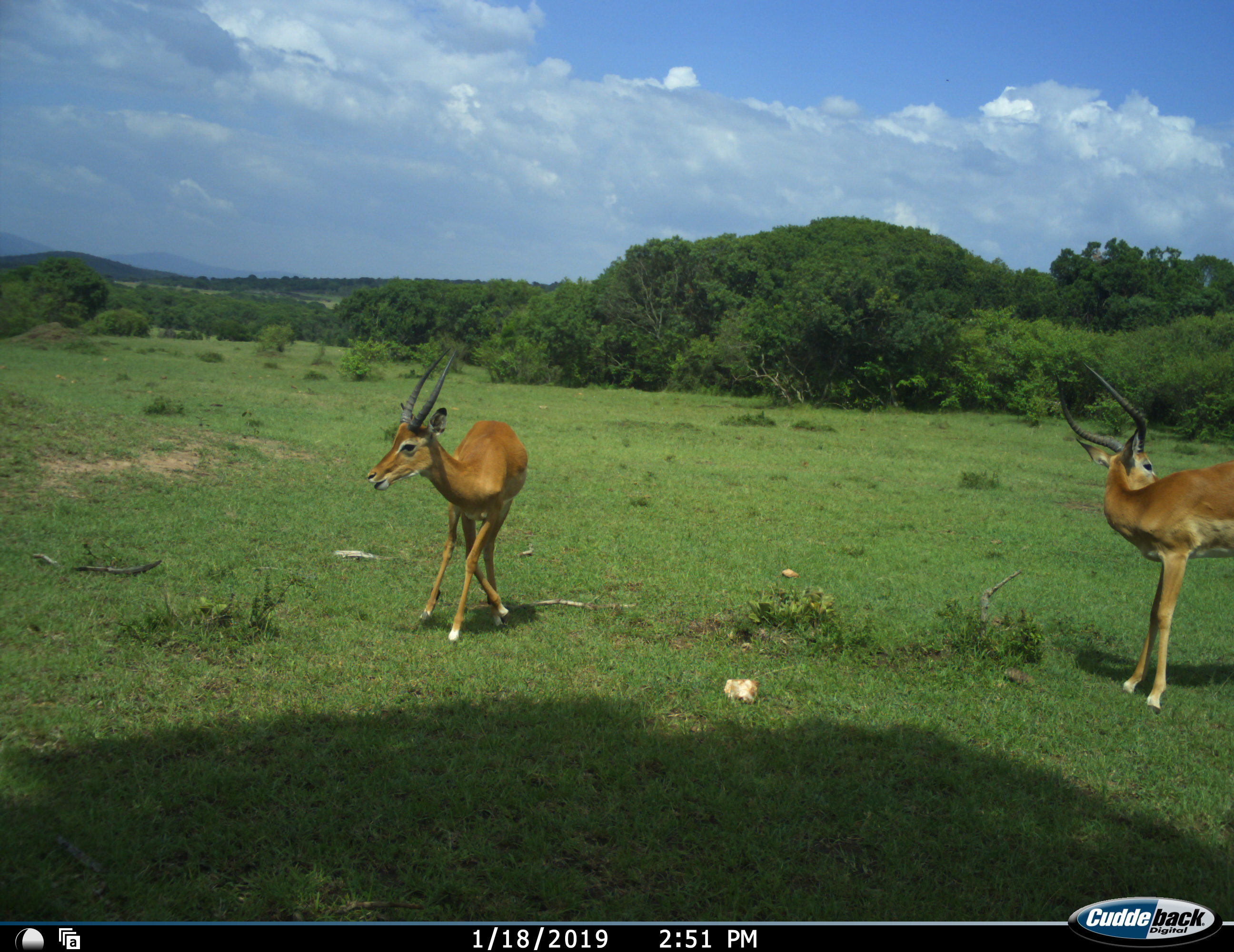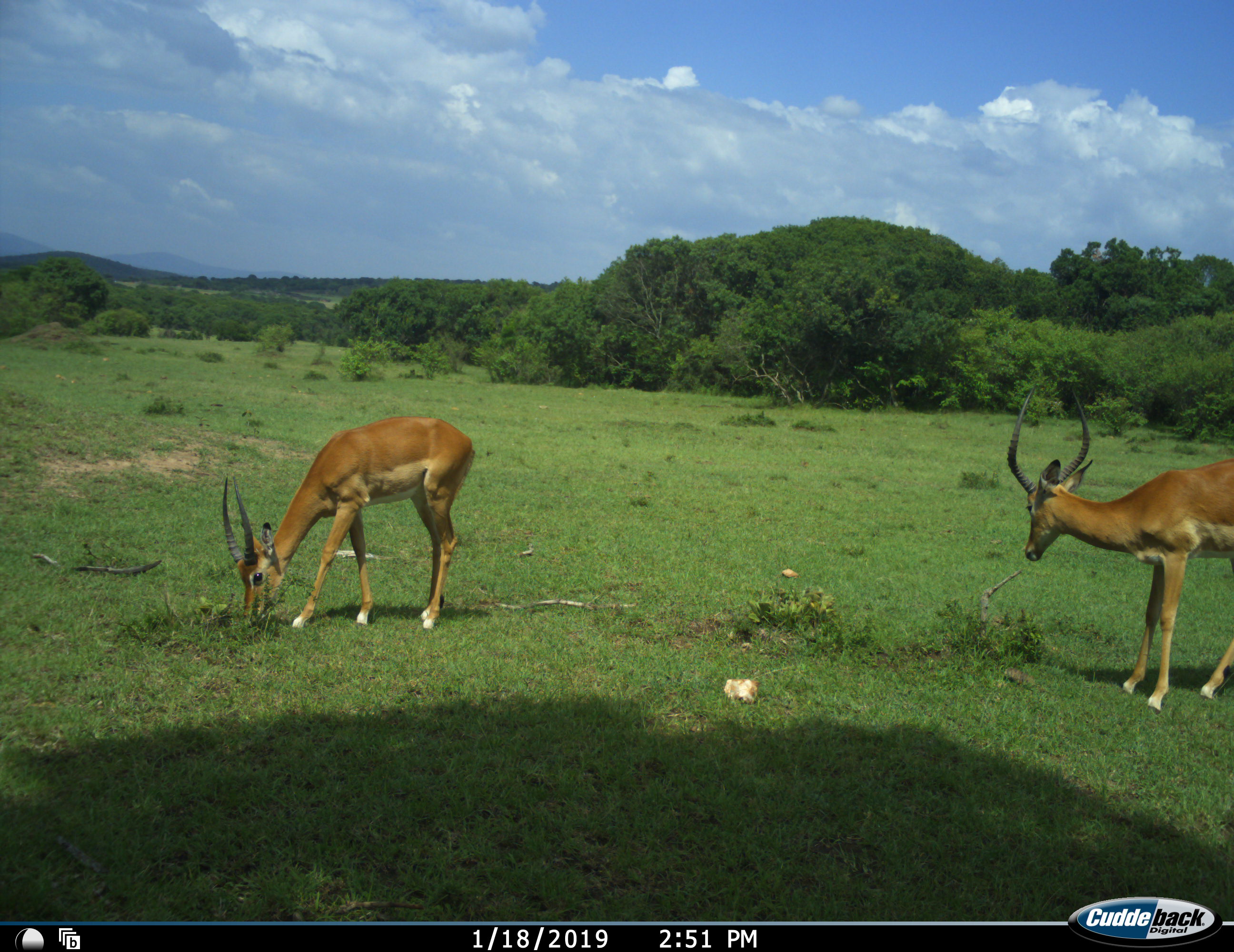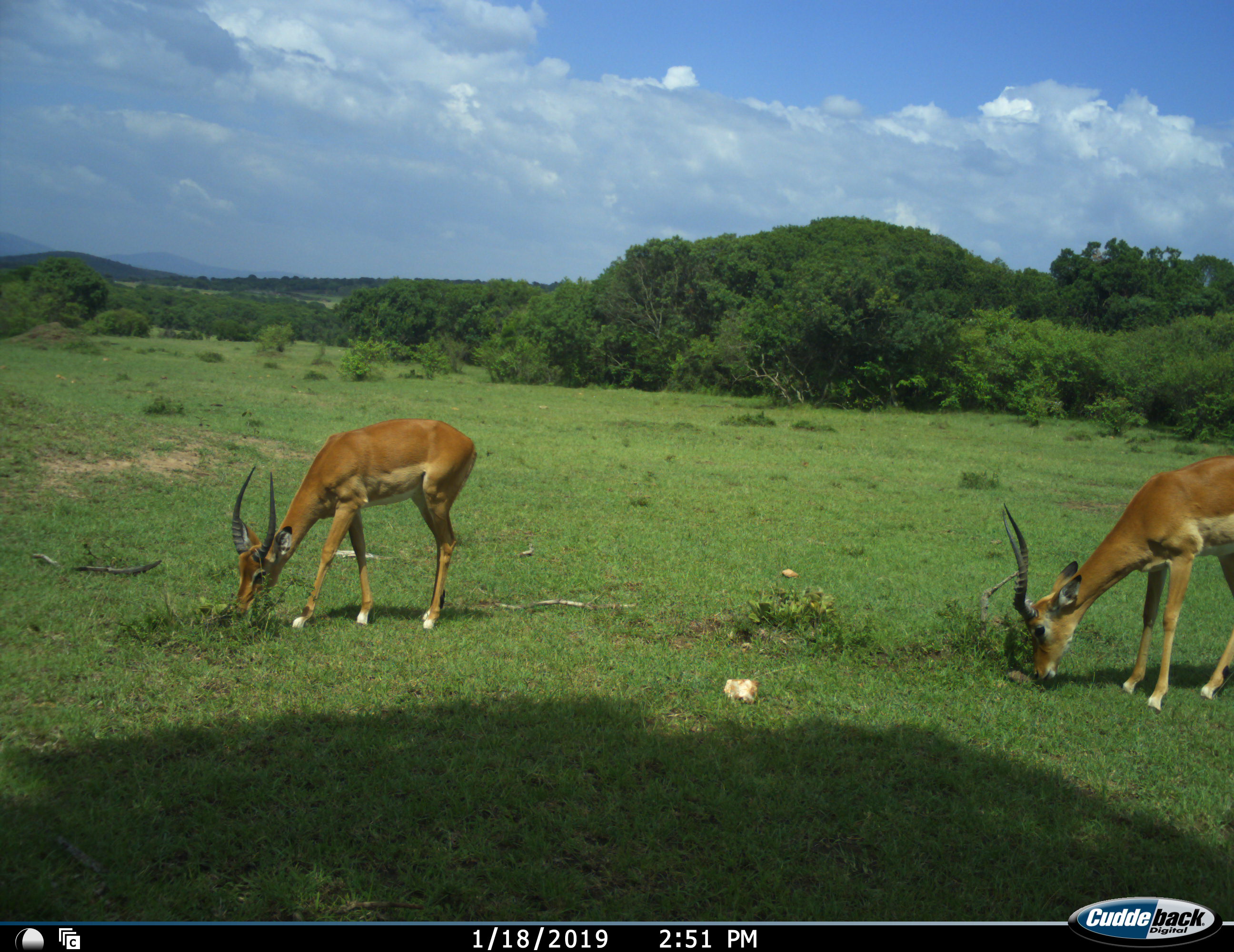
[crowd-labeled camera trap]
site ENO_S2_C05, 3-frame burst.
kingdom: Animalia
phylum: Chordata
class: Mammalia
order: Artiodactyla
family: Bovidae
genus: Aepyceros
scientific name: Aepyceros melampus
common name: impala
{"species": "impala (Aepyceros melampus)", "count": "2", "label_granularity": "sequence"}